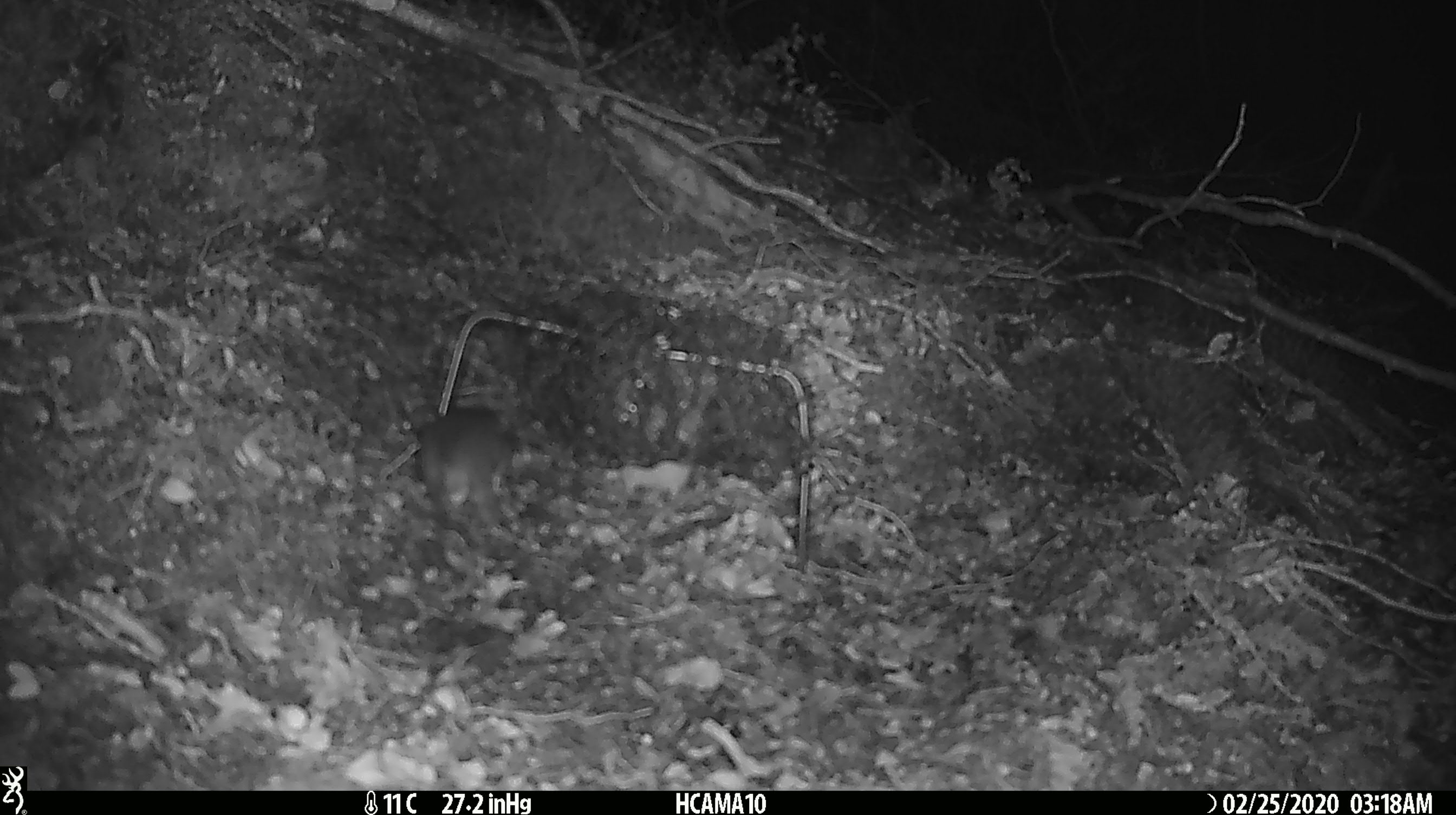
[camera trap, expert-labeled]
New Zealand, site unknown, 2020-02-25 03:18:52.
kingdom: Animalia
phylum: Chordata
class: Mammalia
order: Rodentia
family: Muridae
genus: Mus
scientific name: Mus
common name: mouse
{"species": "mouse (Mus)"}